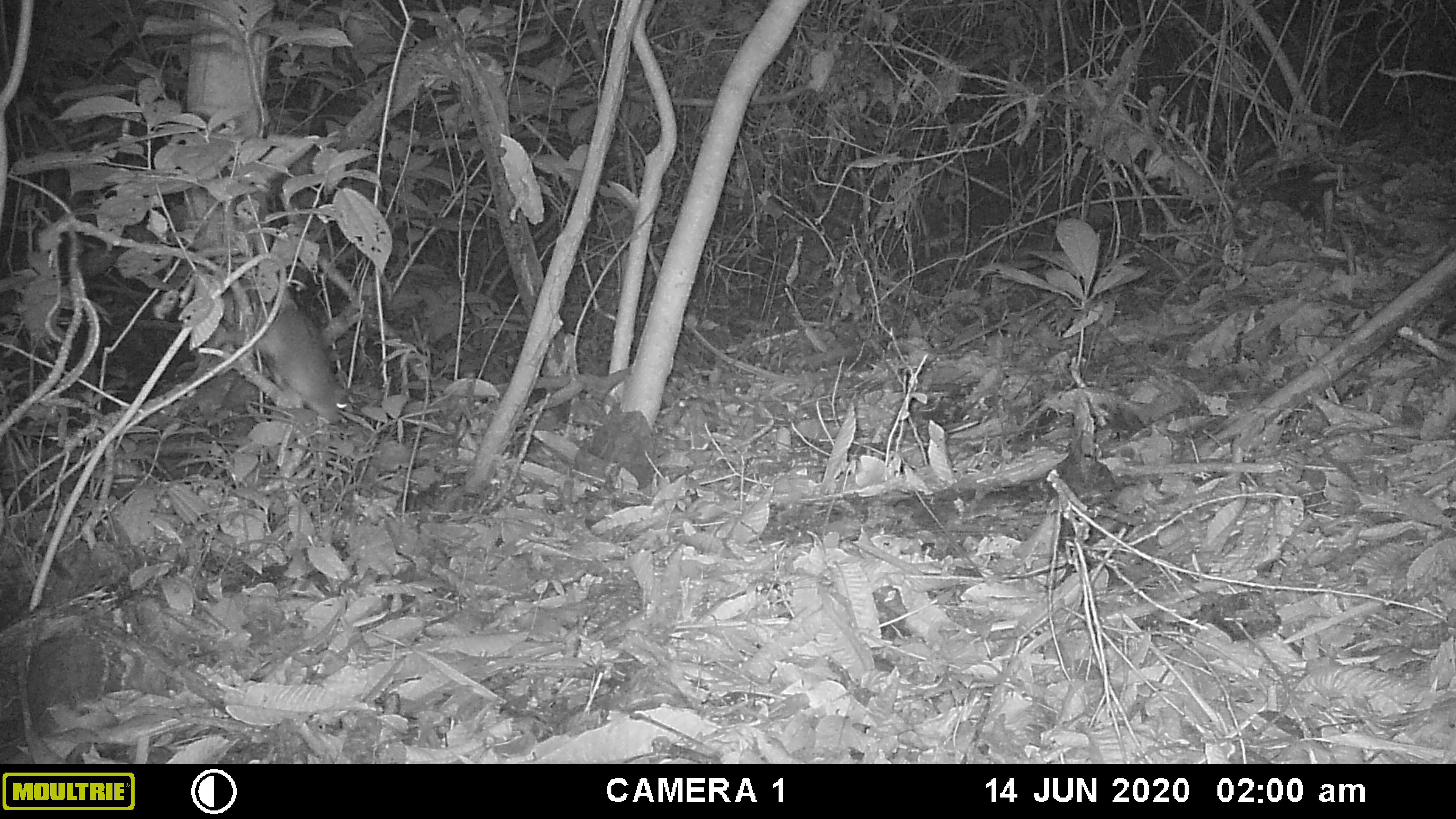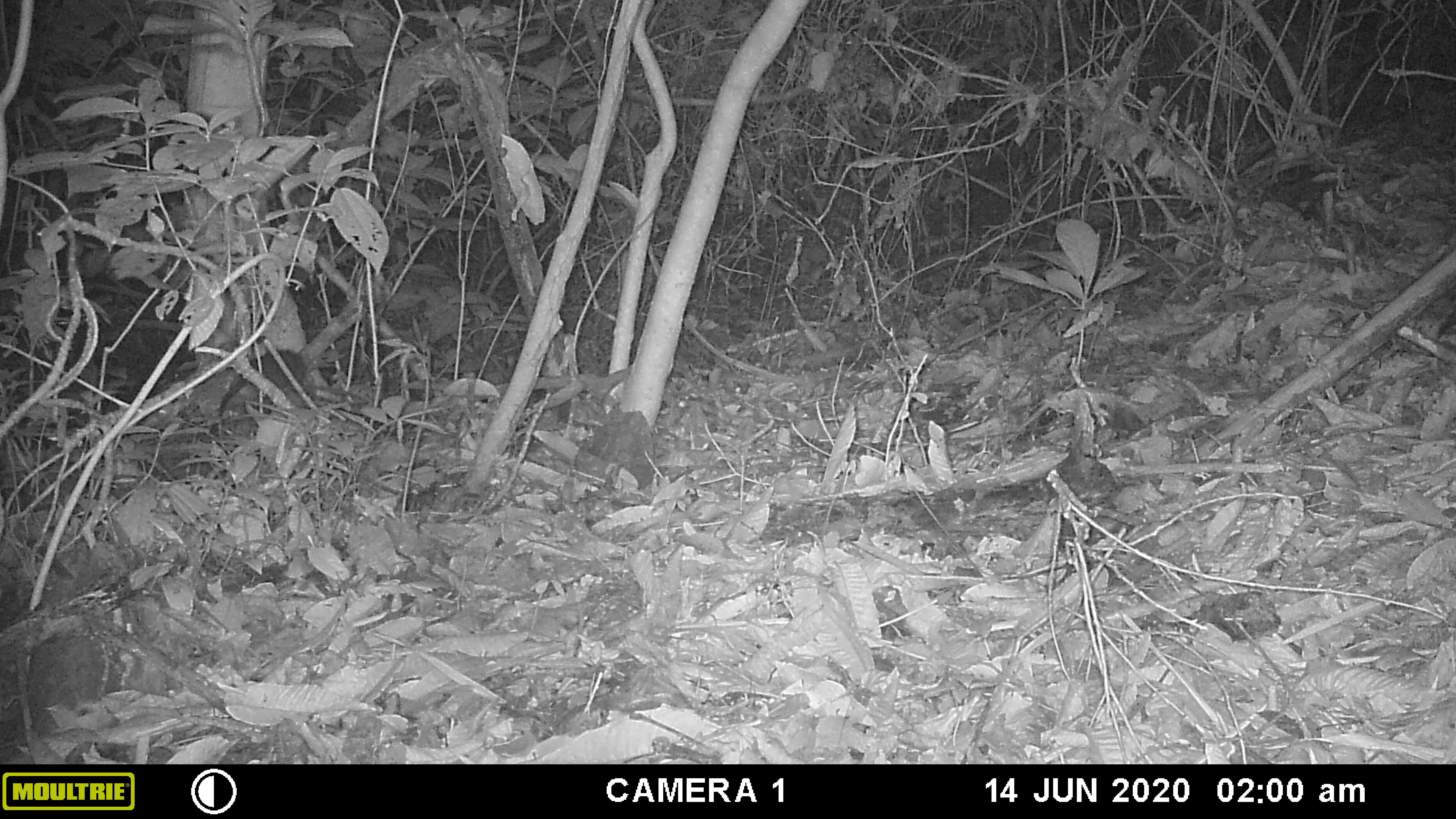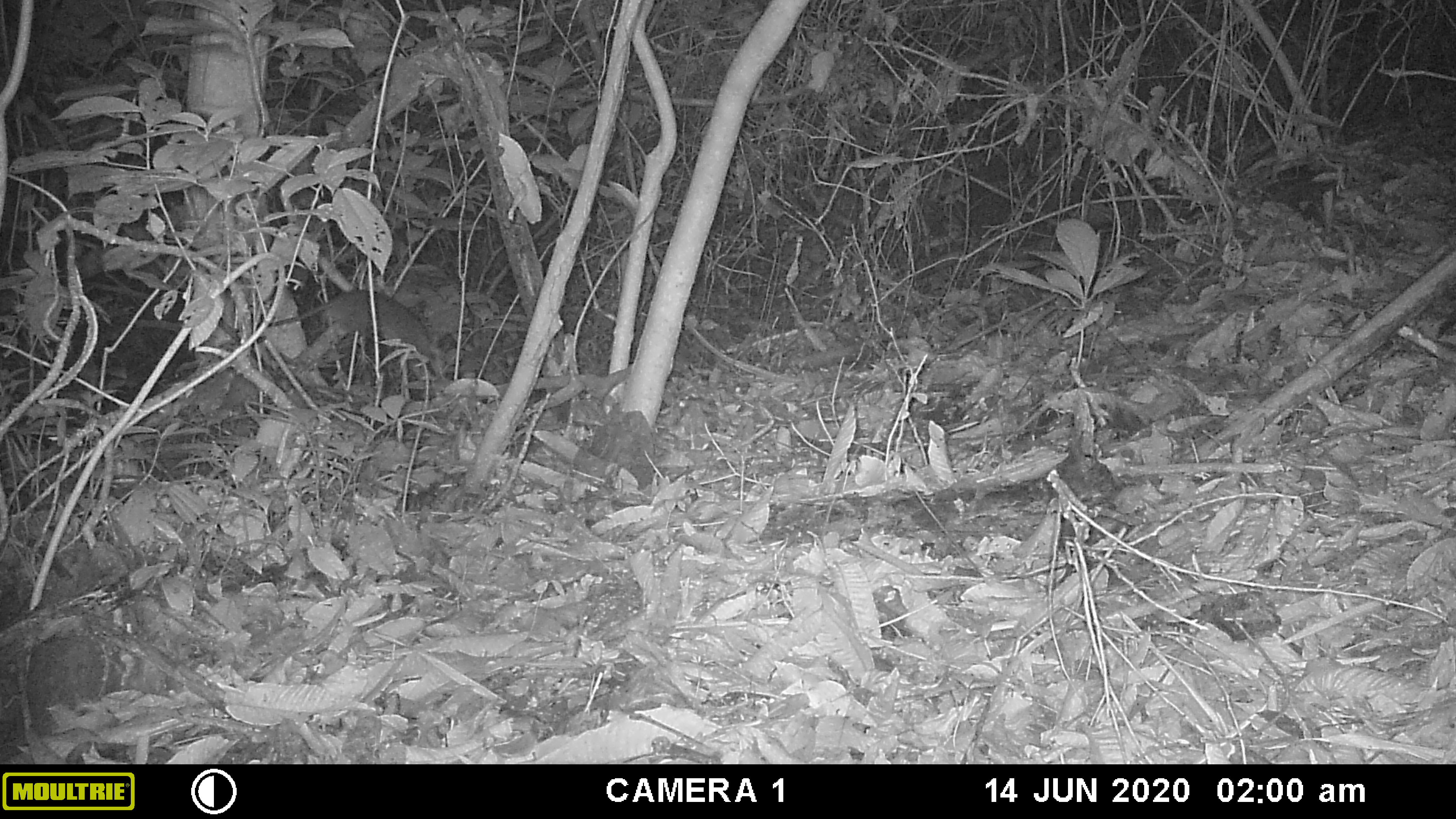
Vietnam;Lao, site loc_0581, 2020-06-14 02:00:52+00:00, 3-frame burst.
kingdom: Animalia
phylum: Chordata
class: Mammalia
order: Rodentia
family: Muridae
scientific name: Muridae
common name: old-world mice and rats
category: unidentified murid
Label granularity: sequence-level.